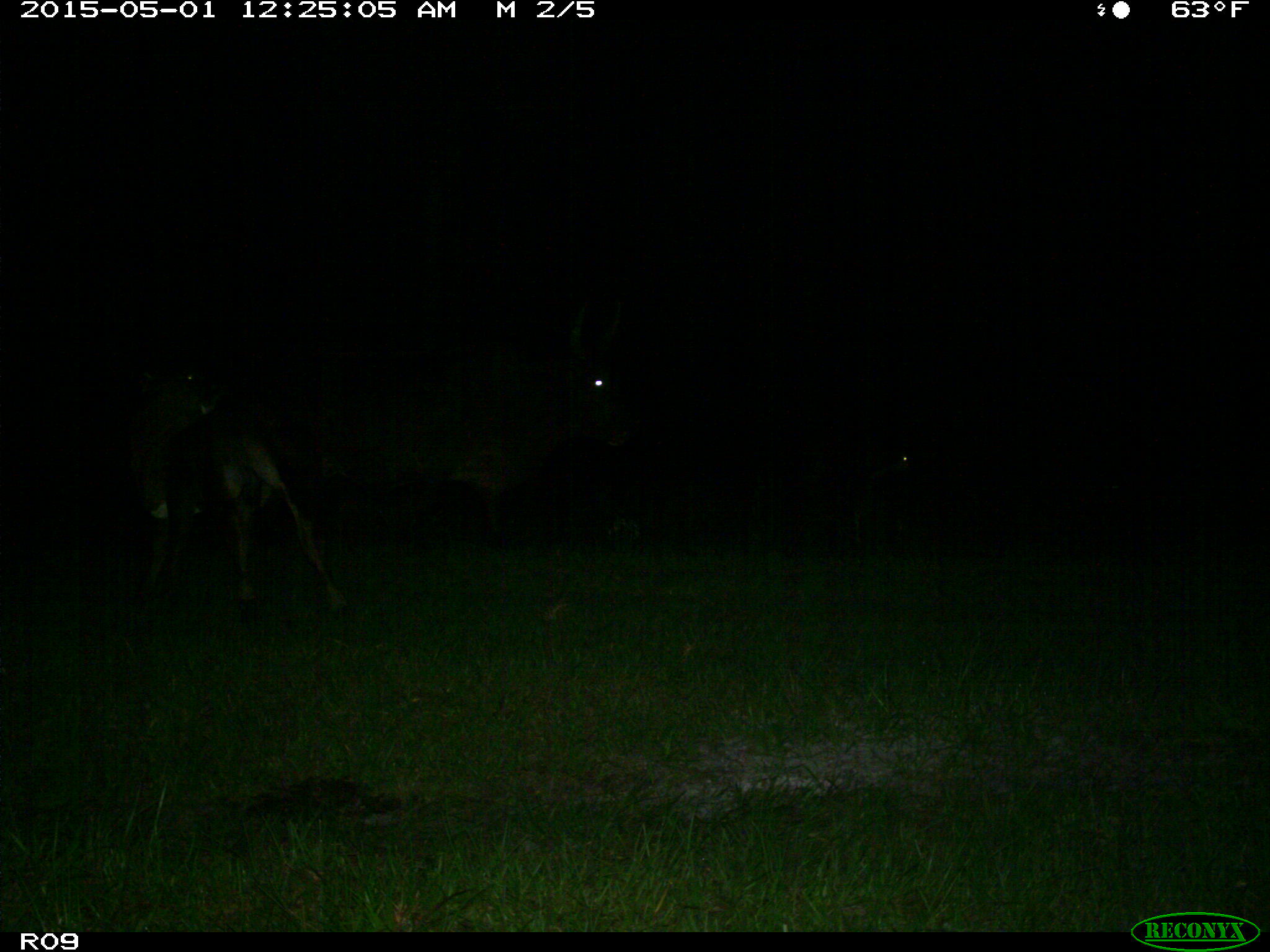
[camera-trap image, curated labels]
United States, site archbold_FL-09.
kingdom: Animalia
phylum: Chordata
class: Mammalia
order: Artiodactyla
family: Bovidae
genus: Bos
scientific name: Bos taurus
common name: domestic cow